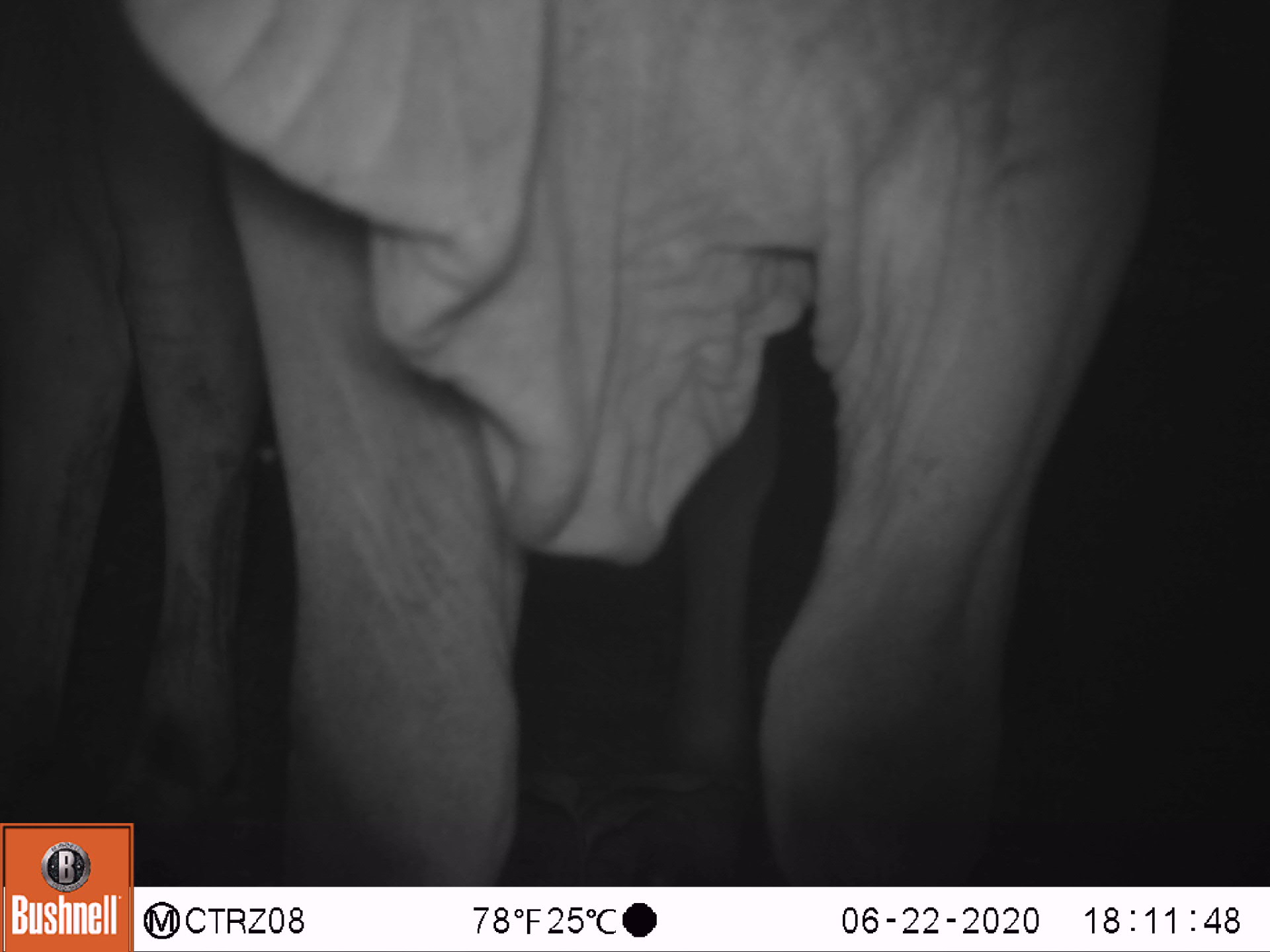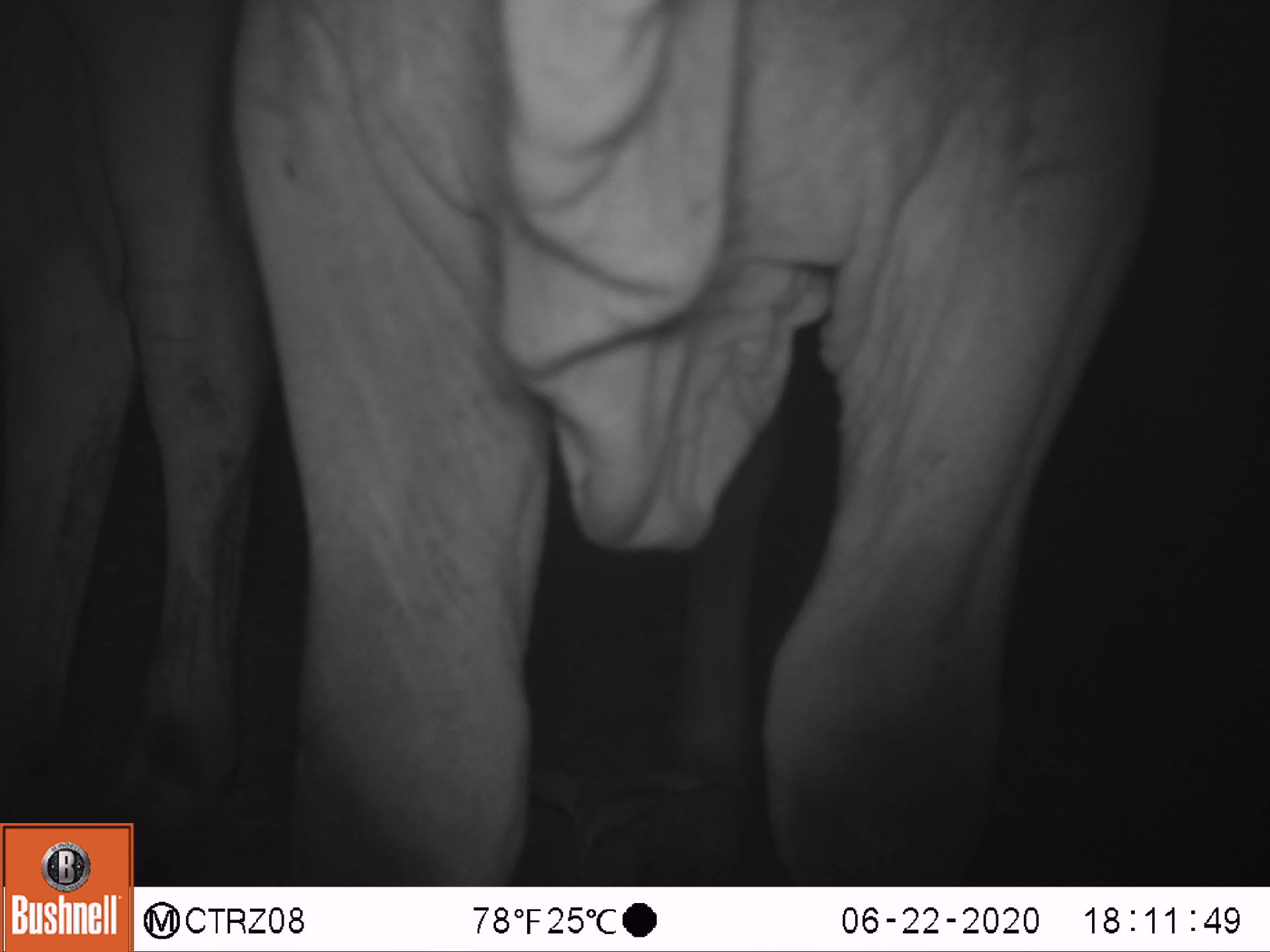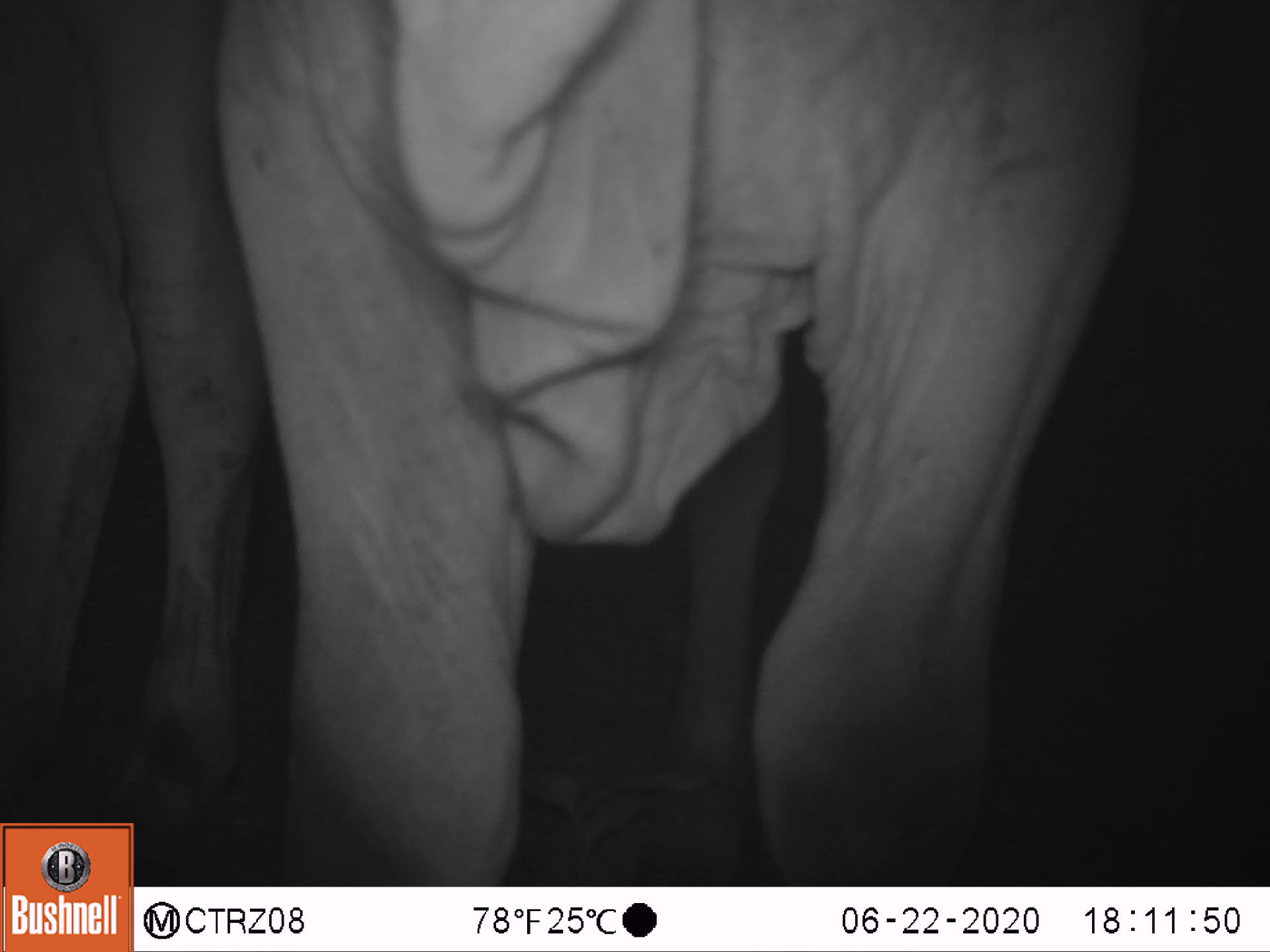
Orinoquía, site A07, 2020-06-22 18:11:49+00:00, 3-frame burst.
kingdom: Animalia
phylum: Chordata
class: Mammalia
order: Artiodactyla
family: Bovidae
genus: Bos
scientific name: Bos taurus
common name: cow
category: cattle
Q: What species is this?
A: Cattle (cow) (Bos taurus).